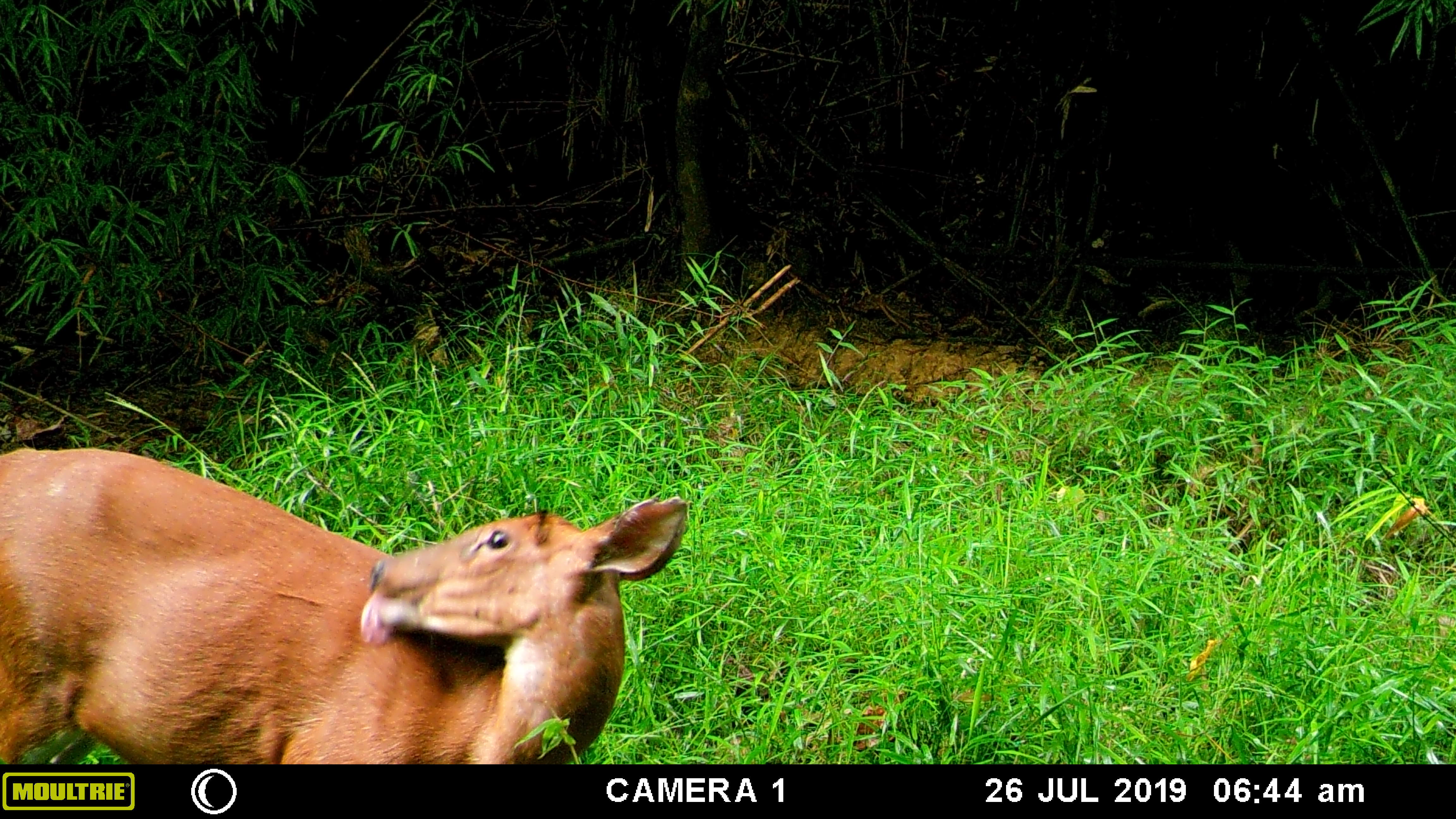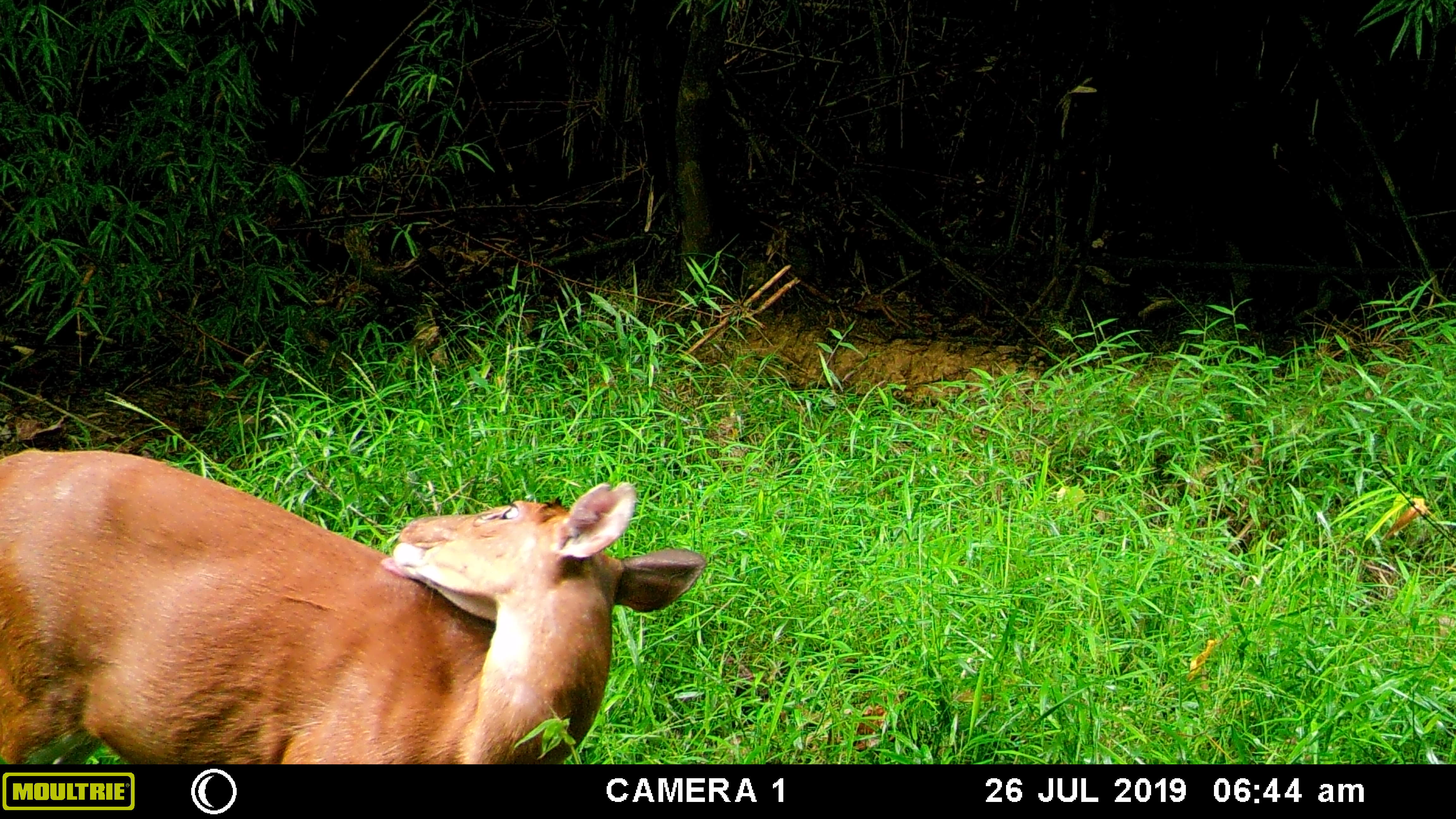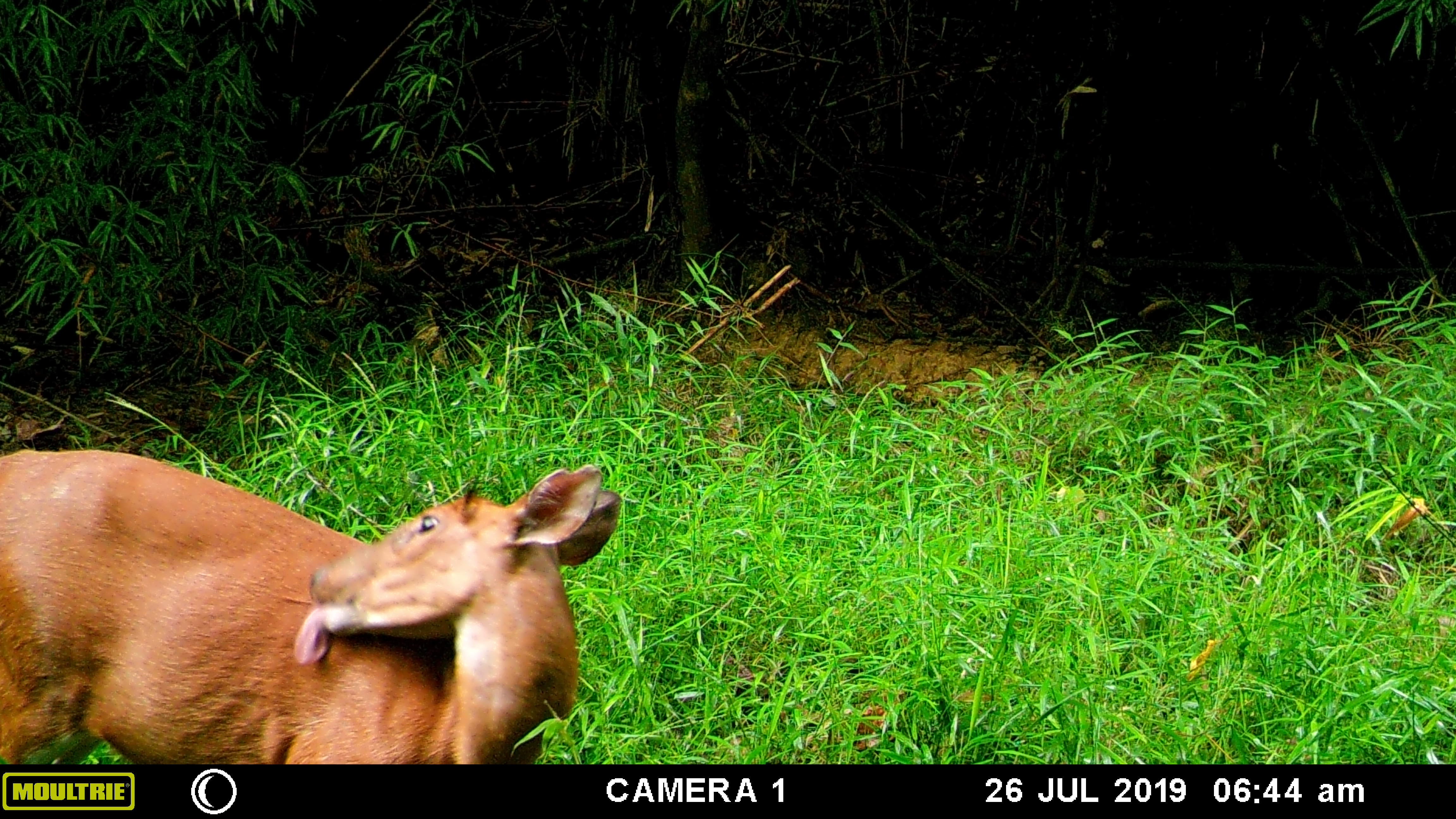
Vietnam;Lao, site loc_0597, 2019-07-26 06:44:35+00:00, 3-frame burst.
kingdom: Animalia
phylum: Chordata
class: Mammalia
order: Artiodactyla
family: Cervidae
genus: Muntiacus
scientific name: Muntiacus muntjak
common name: red muntjac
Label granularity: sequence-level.